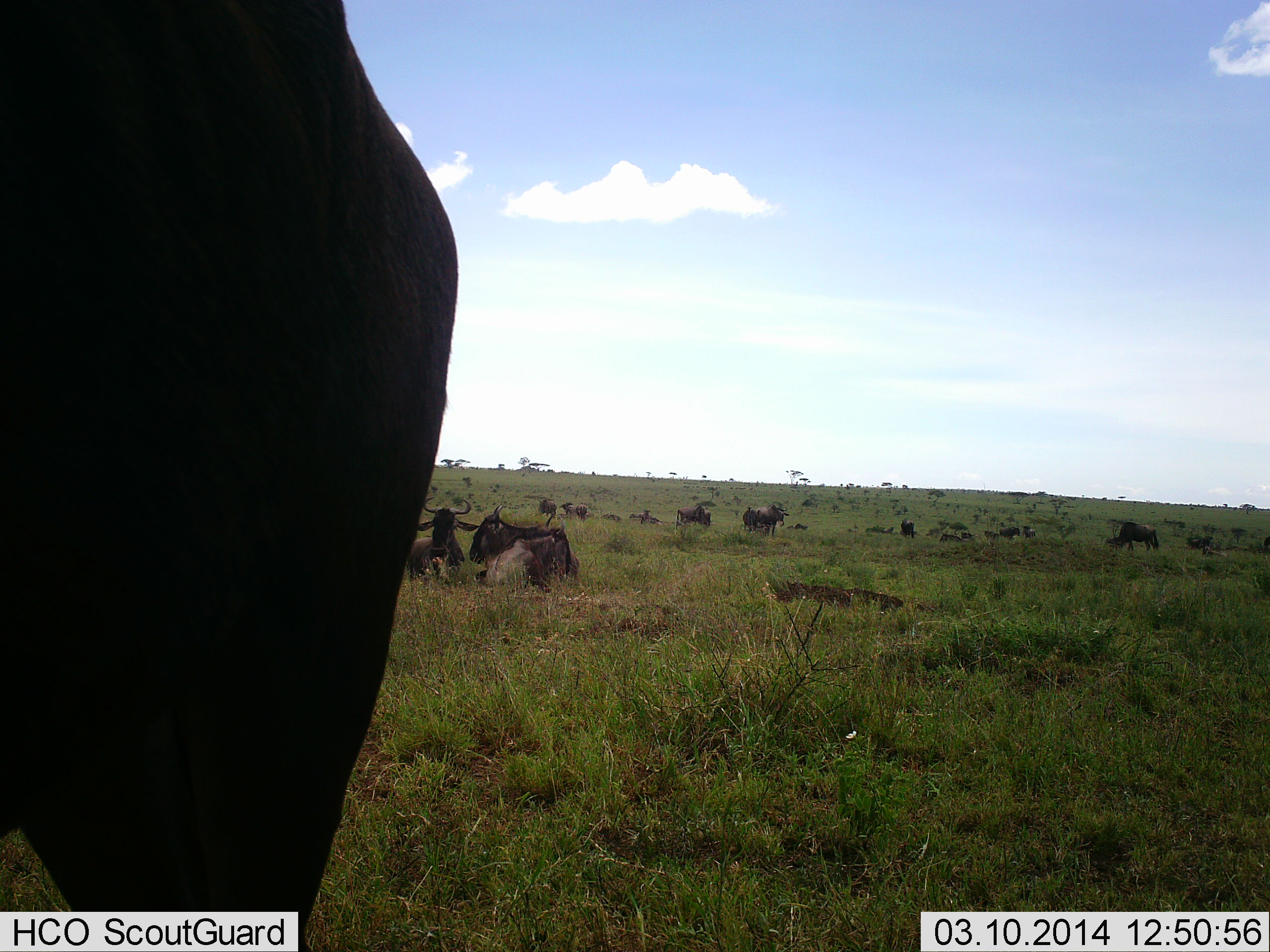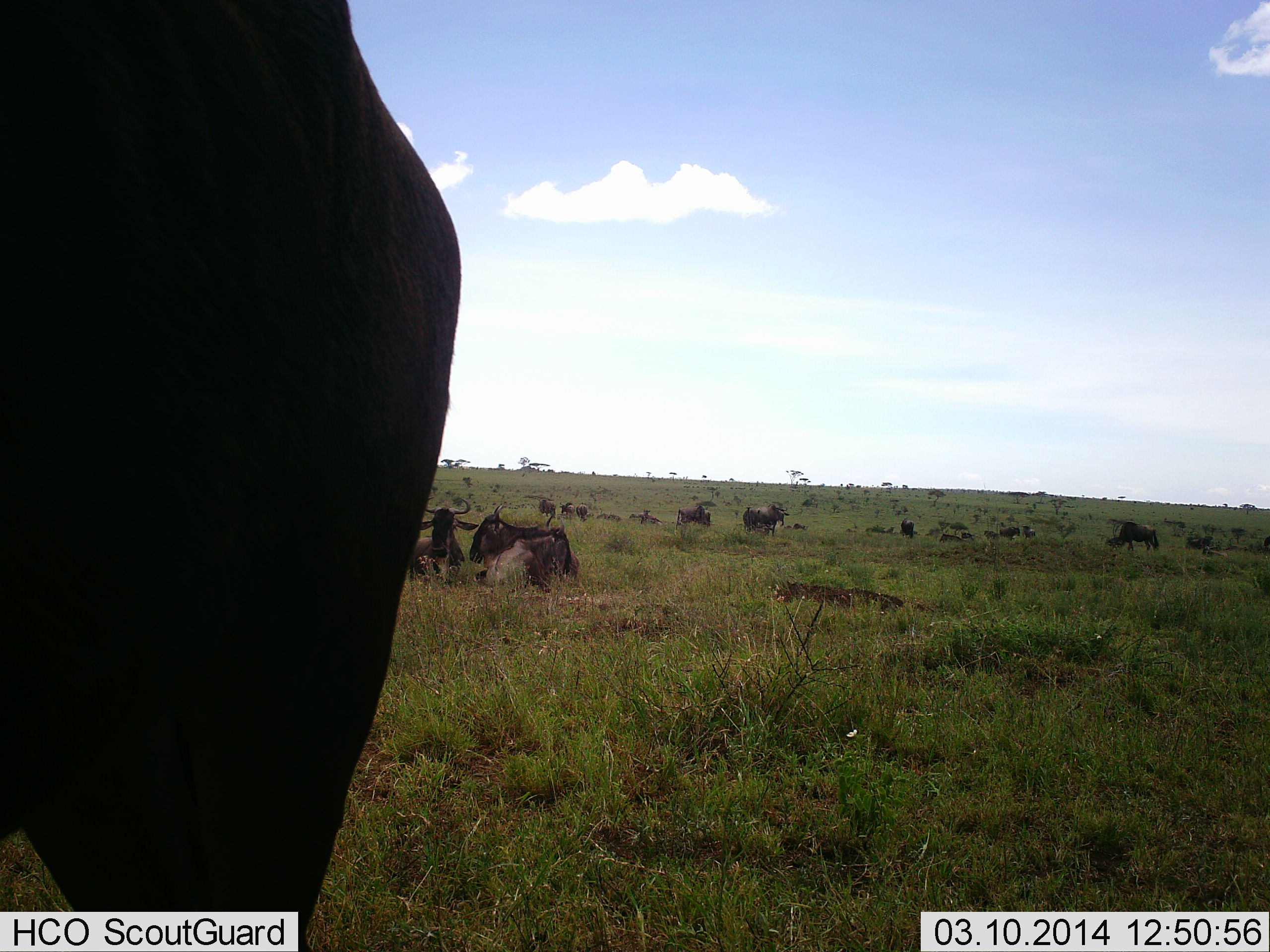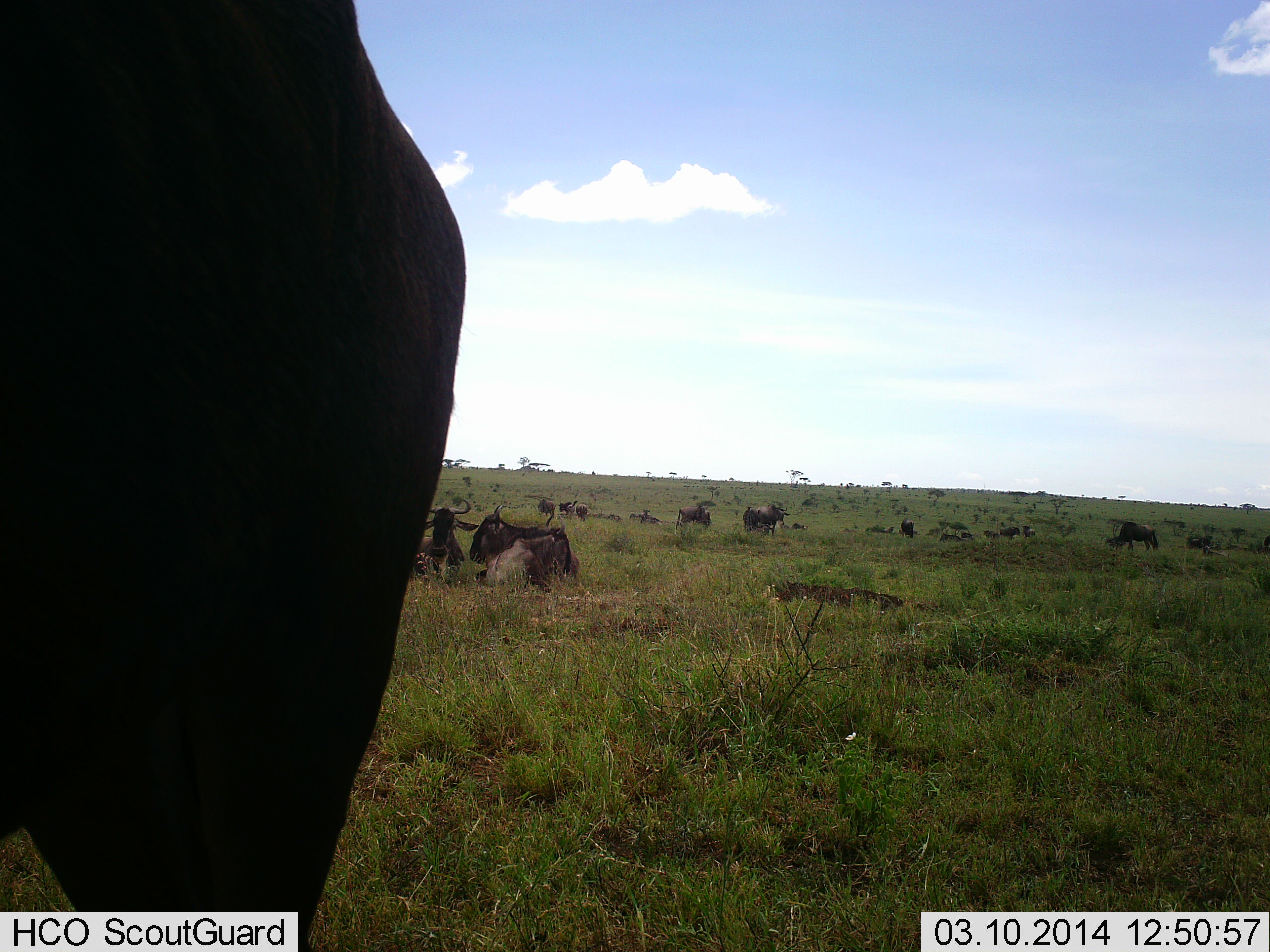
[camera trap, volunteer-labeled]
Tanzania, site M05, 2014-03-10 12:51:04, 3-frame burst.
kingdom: Animalia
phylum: Chordata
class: Mammalia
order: Artiodactyla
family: Bovidae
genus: Connochaetes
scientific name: Connochaetes taurinus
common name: blue wildebeest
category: wildebeest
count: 11-50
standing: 90%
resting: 100%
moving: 0%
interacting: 0%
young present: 0%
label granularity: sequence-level